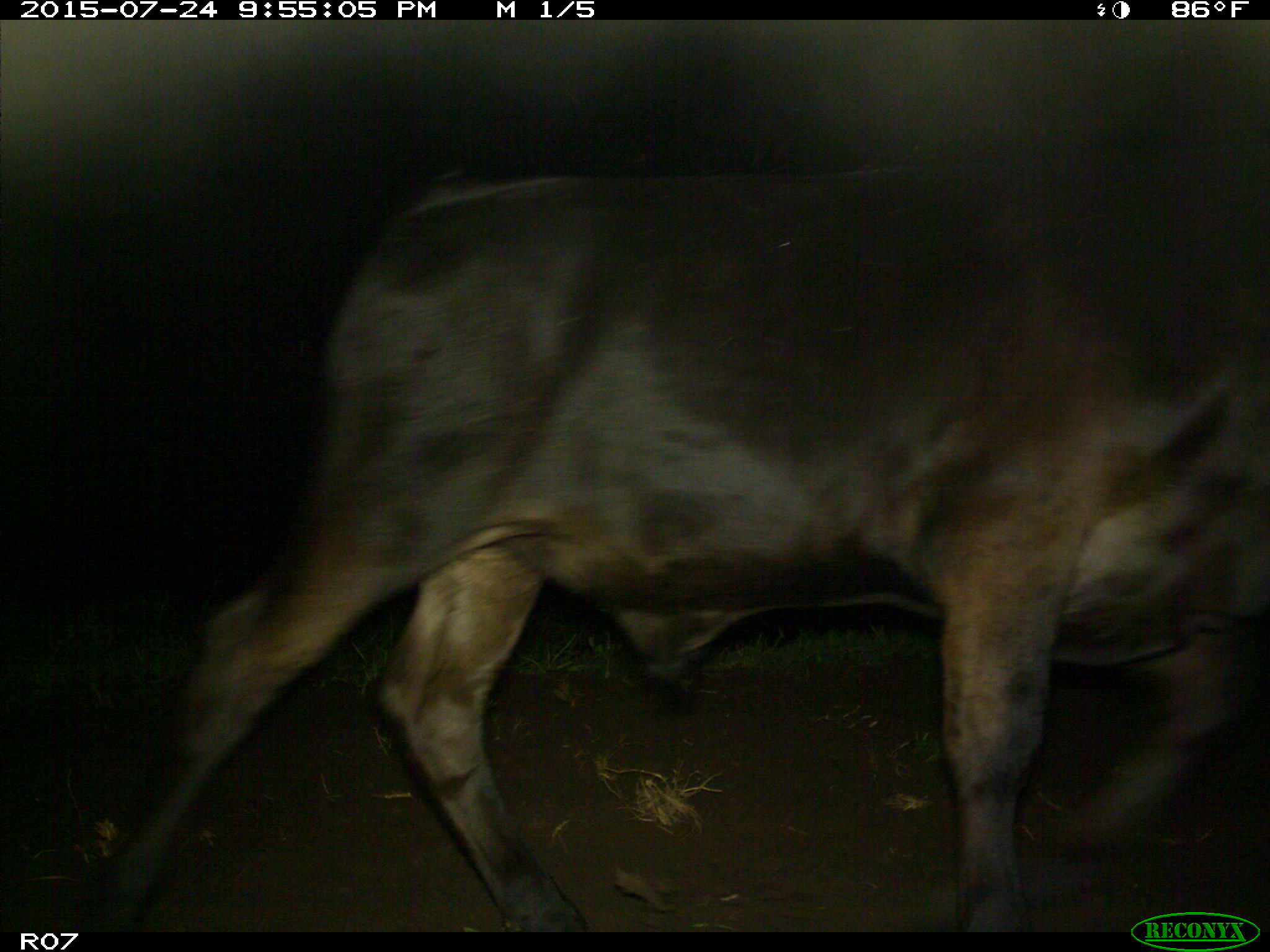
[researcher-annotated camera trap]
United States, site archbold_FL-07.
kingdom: Animalia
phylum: Chordata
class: Mammalia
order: Artiodactyla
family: Bovidae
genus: Bos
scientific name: Bos taurus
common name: domestic cow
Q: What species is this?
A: Bos taurus (domestic cow).